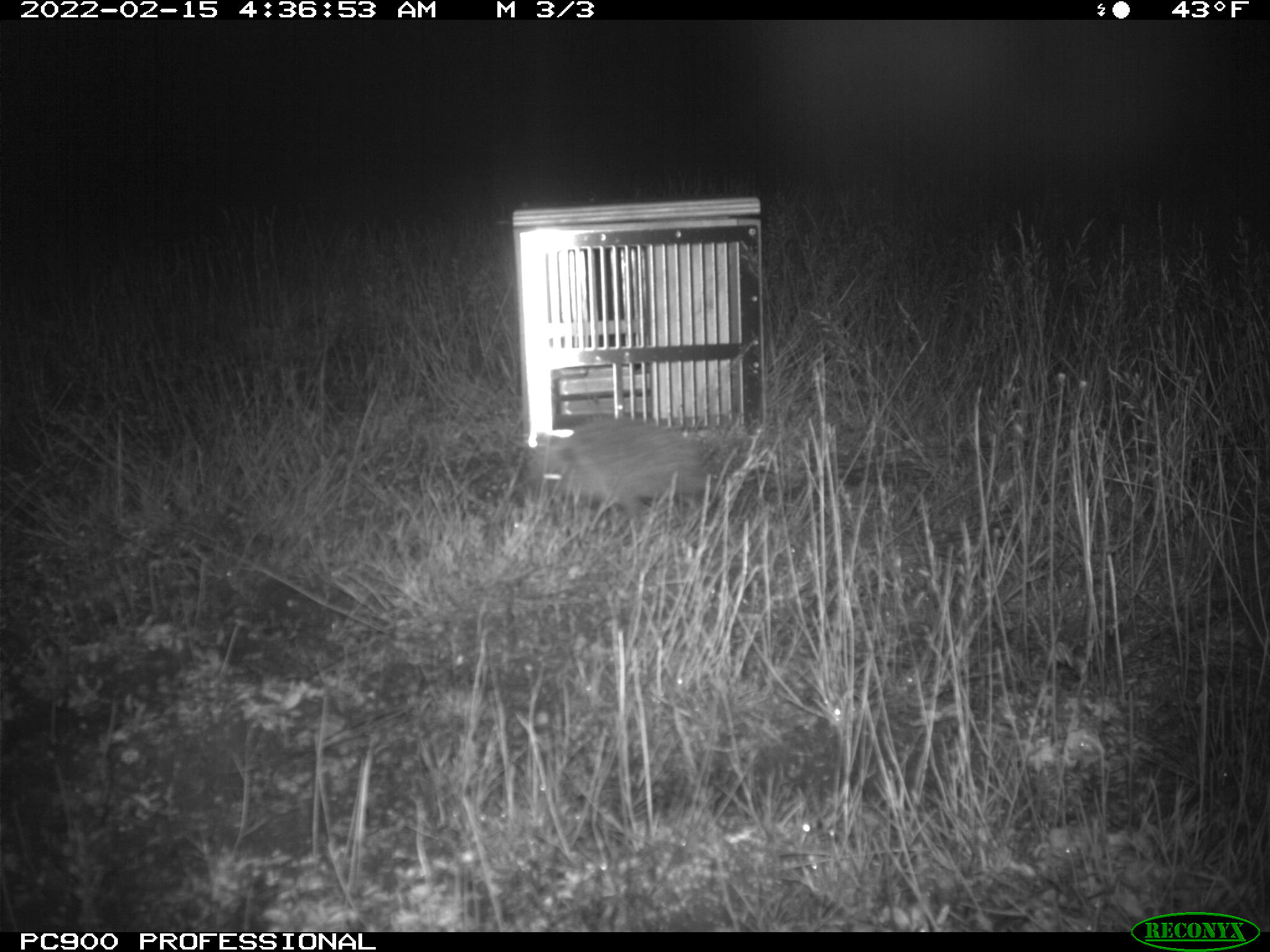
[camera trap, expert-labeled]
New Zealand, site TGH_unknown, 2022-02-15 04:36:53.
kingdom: Animalia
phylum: Chordata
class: Mammalia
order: Eulipotyphla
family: Erinaceidae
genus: Erinaceus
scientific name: Erinaceus europaeus europaeus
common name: european hedgehog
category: hedgehog